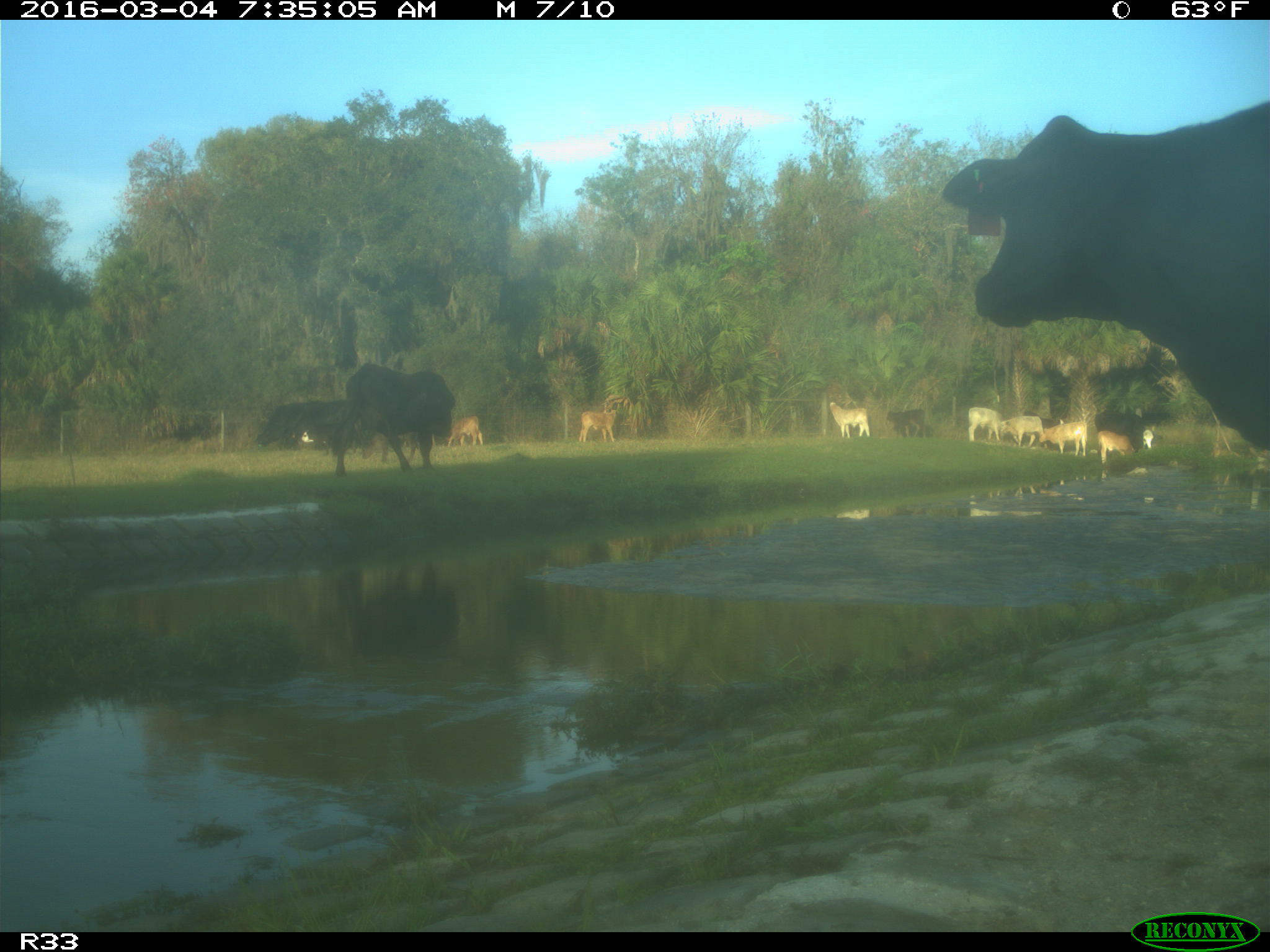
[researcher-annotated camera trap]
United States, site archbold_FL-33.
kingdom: Animalia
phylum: Chordata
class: Mammalia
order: Artiodactyla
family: Bovidae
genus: Bos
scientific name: Bos taurus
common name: domestic cow